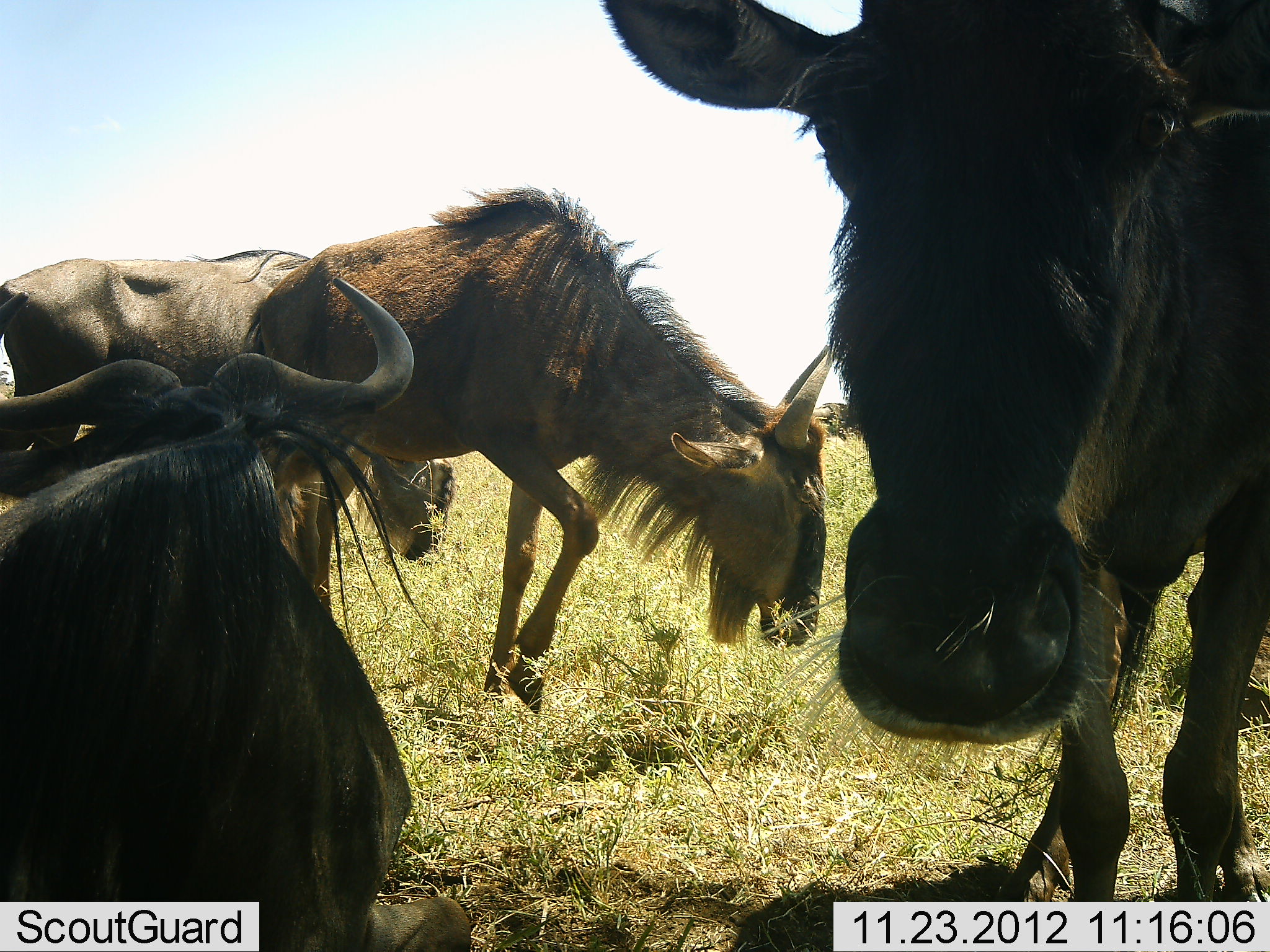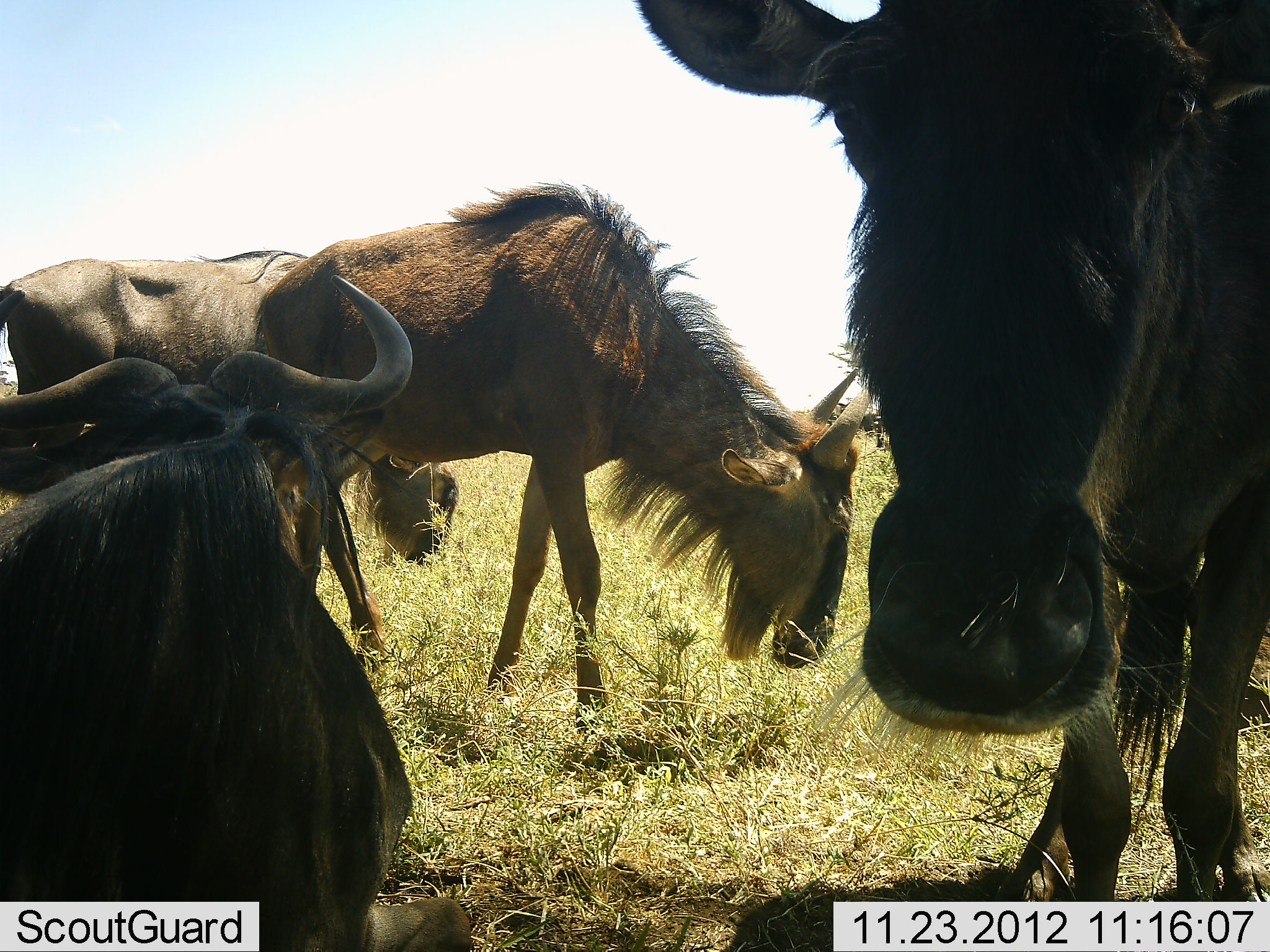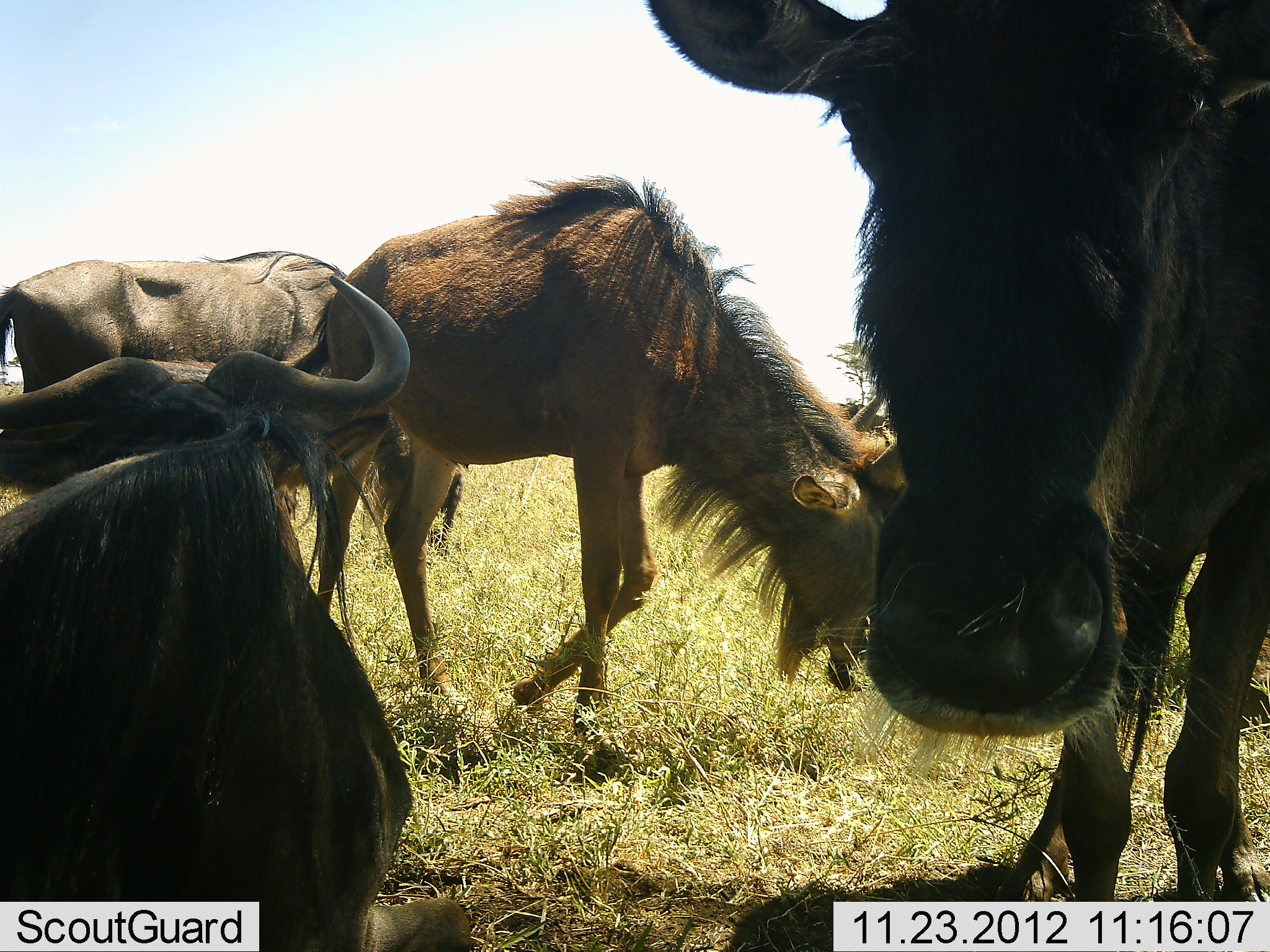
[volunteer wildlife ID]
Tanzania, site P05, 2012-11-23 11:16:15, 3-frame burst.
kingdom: Animalia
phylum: Chordata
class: Mammalia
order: Artiodactyla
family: Bovidae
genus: Connochaetes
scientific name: Connochaetes taurinus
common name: blue wildebeest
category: wildebeest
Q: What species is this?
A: Wildebeest (blue wildebeest) (Connochaetes taurinus).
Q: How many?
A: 4.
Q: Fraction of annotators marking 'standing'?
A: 100%.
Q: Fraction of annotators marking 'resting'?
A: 50%.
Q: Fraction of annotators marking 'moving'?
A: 10%.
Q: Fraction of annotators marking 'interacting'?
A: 10%.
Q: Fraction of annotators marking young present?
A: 10%.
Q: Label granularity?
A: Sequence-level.